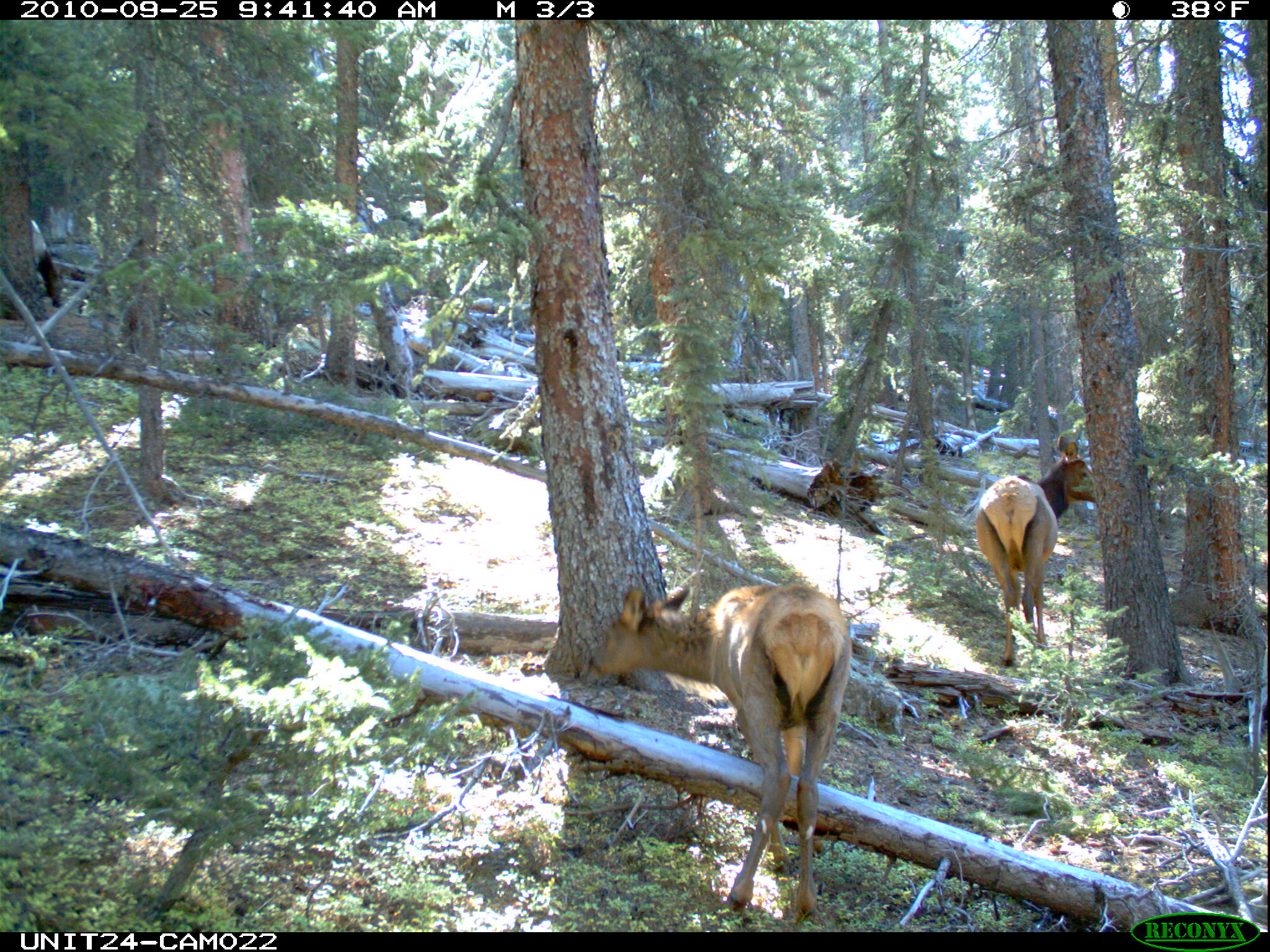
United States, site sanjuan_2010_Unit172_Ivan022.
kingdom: Animalia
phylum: Chordata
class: Mammalia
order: Artiodactyla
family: Cervidae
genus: Cervus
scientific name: Cervus elaphus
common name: red deer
Cervus elaphus (red deer).